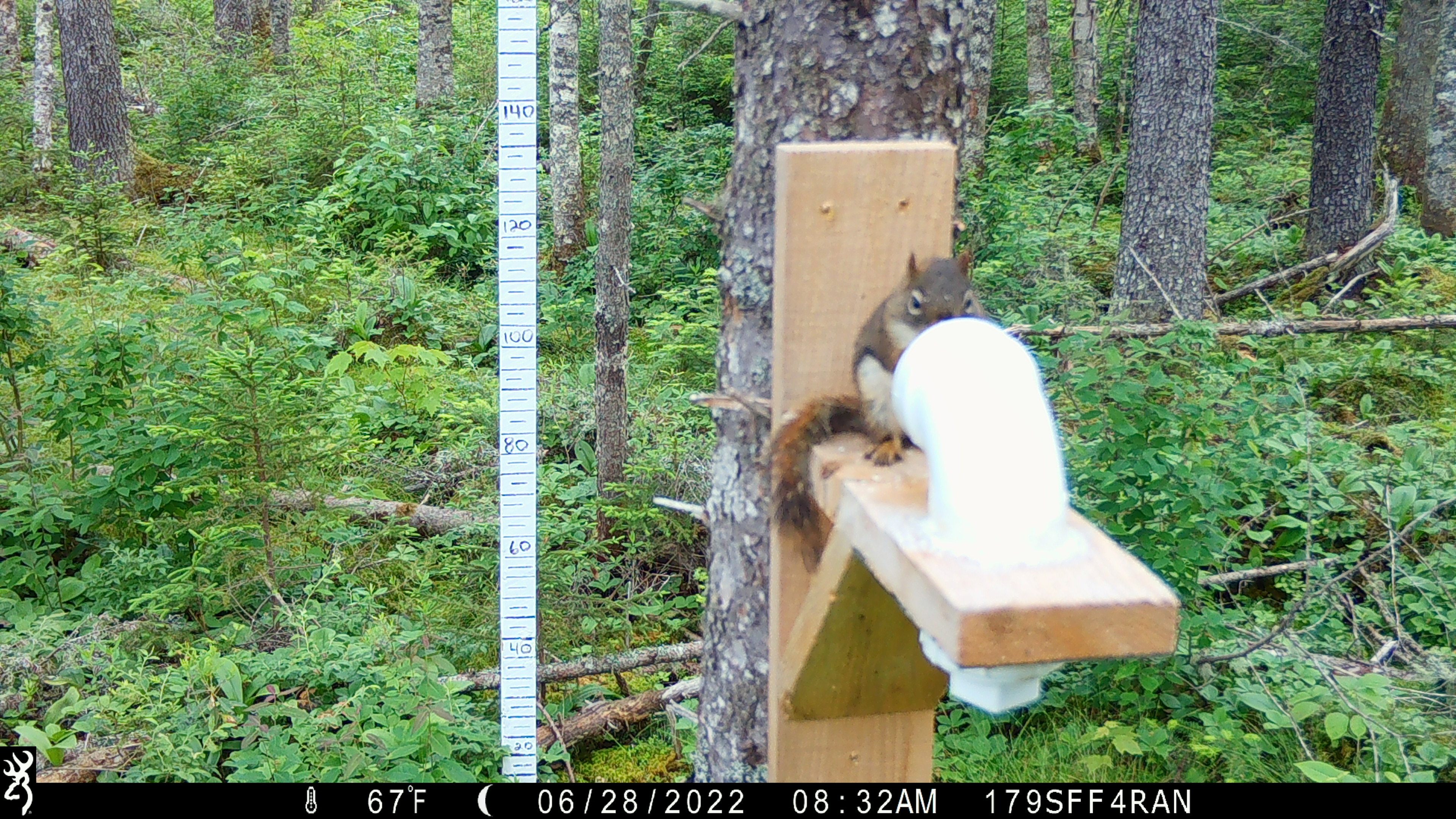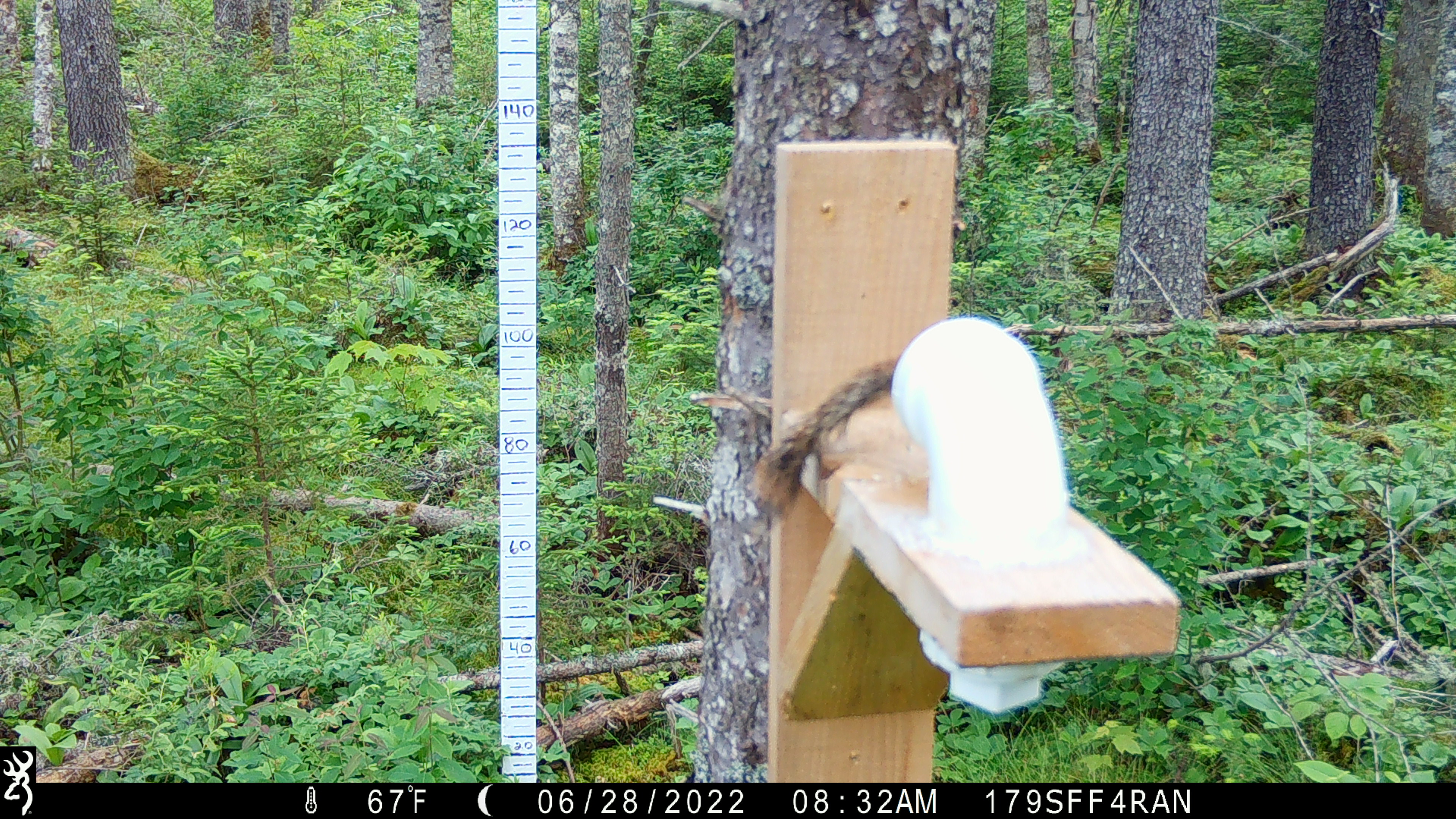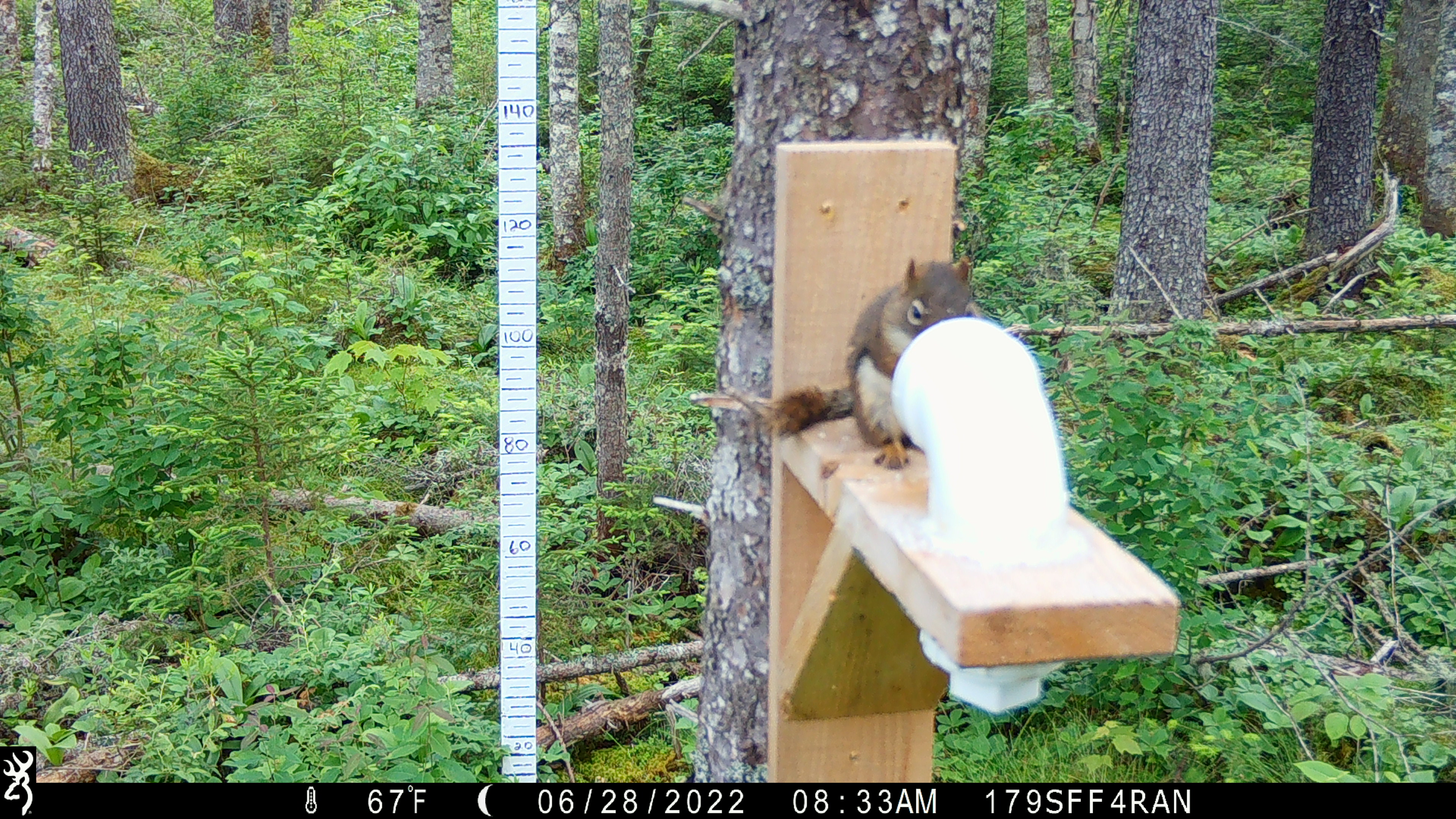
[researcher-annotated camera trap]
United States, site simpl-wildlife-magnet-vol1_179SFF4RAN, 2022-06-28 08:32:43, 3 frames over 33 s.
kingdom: Animalia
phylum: Chordata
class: Mammalia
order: Rodentia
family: Sciuridae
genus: Tamiasciurus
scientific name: Tamiasciurus hudsonicus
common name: red squirrel